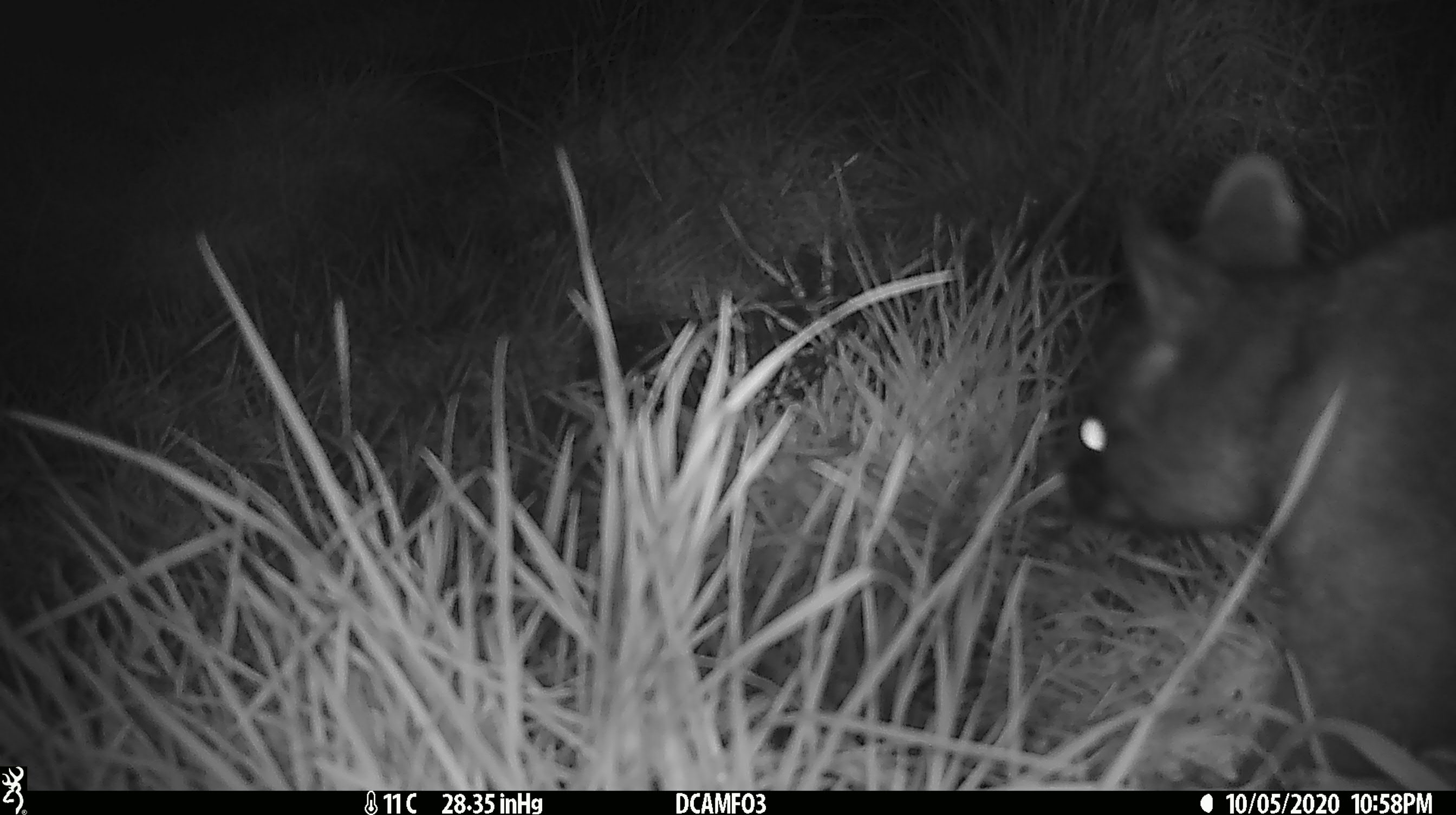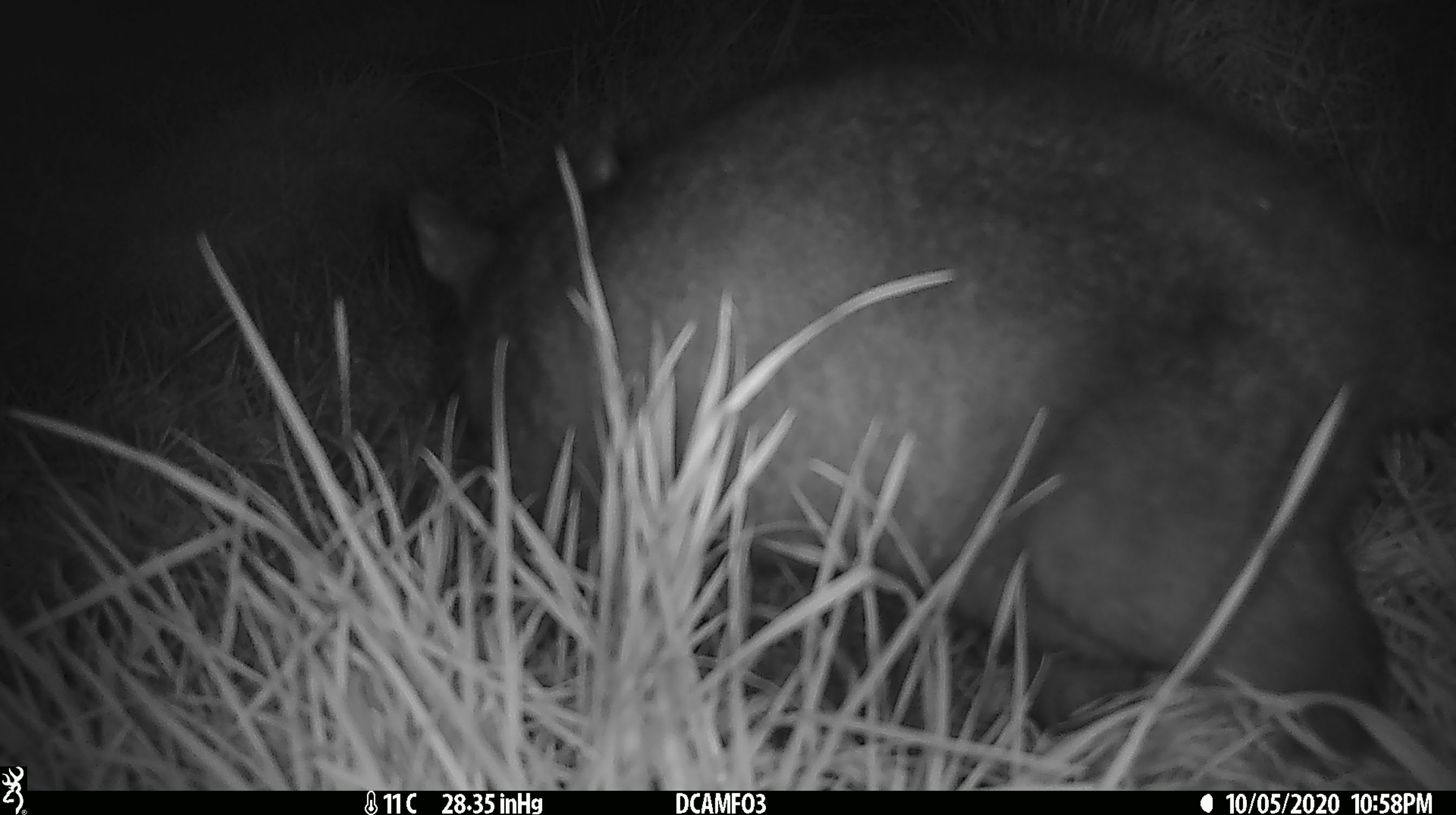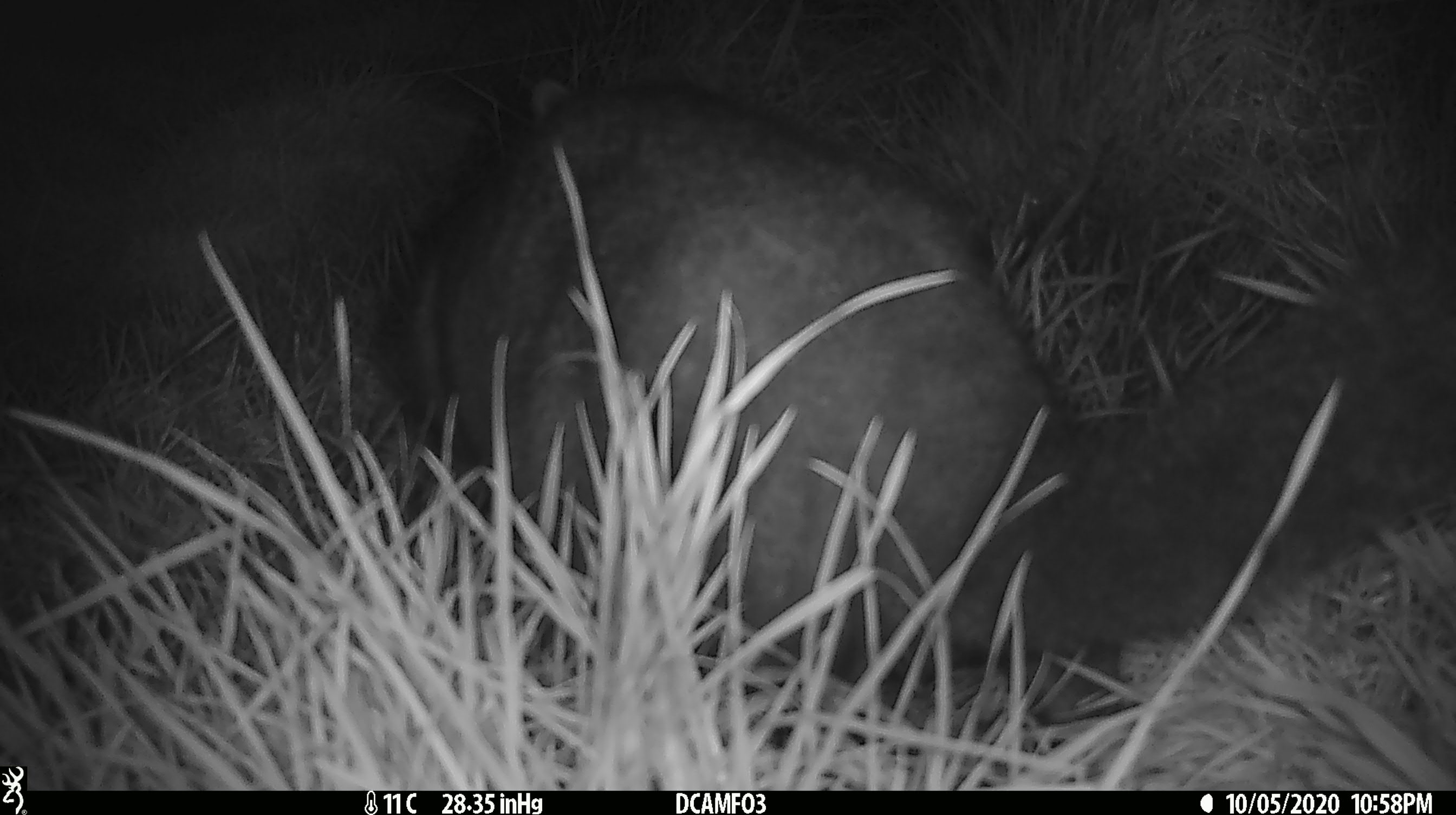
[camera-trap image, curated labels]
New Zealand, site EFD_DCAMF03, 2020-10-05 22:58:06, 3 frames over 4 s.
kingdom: Animalia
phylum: Chordata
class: Mammalia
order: Diprotodontia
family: Phalangeridae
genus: Trichosurus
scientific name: Trichosurus vulpecula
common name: common brushtail possum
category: possum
Possum (common brushtail possum) (Trichosurus vulpecula).